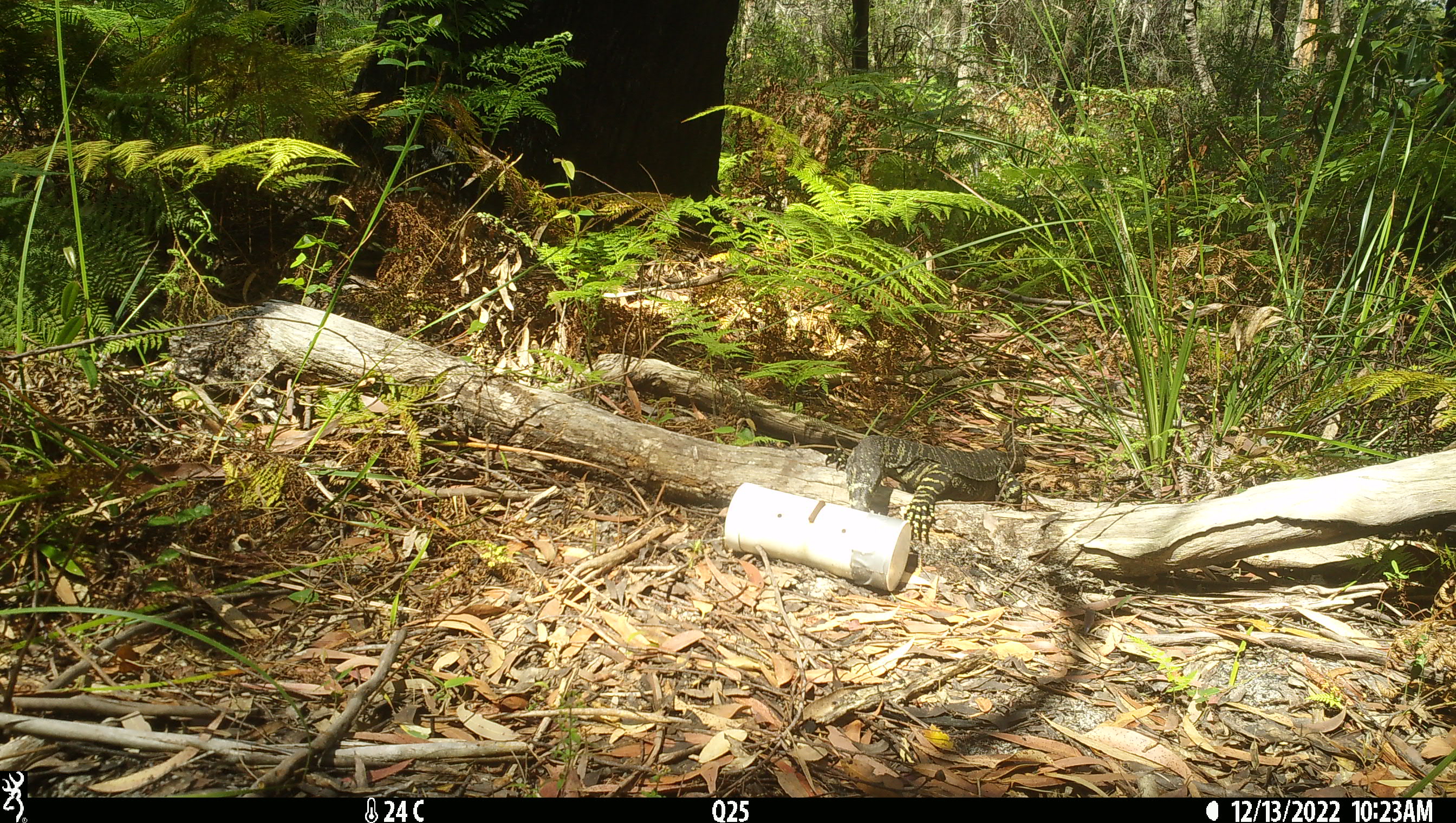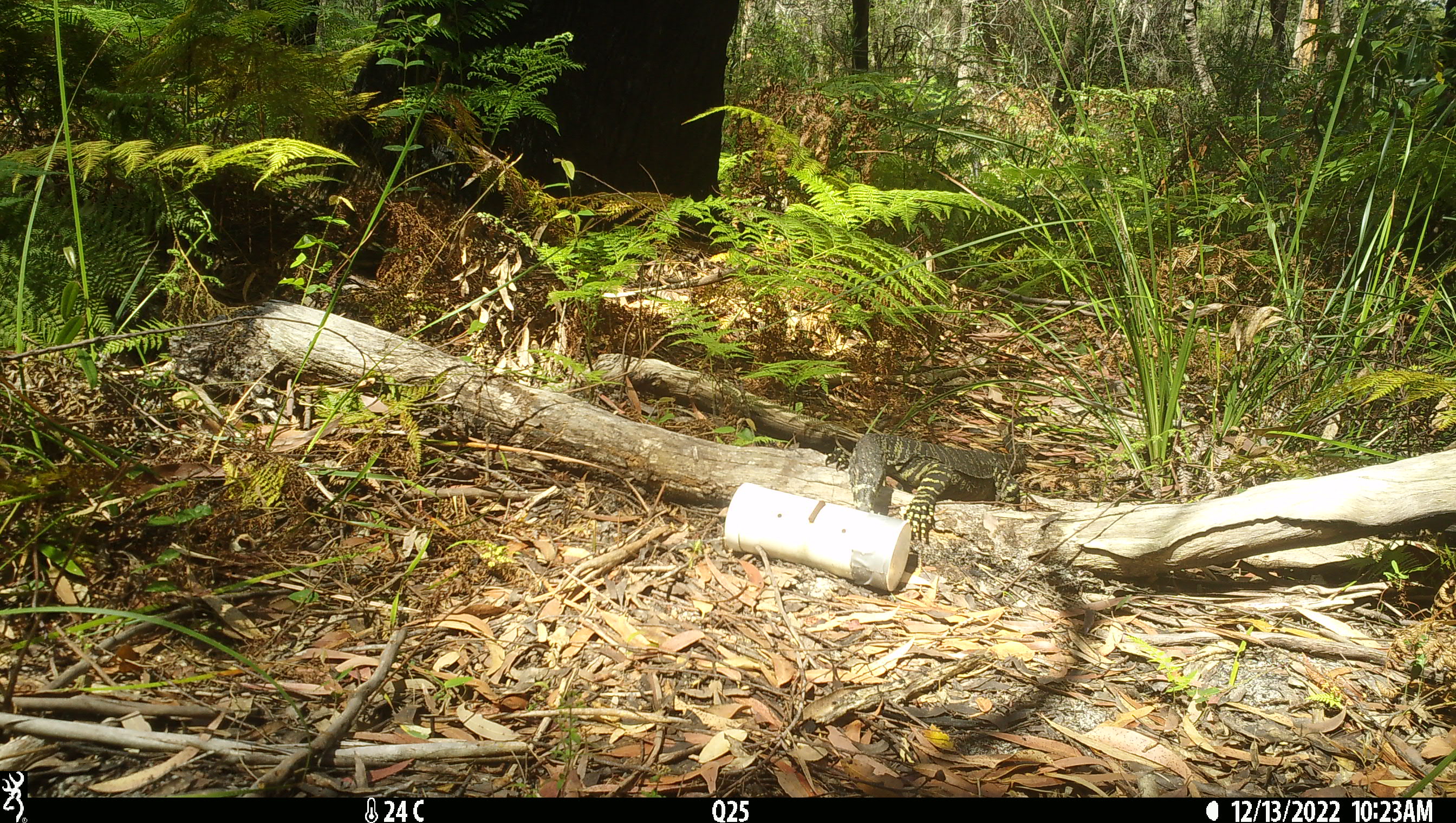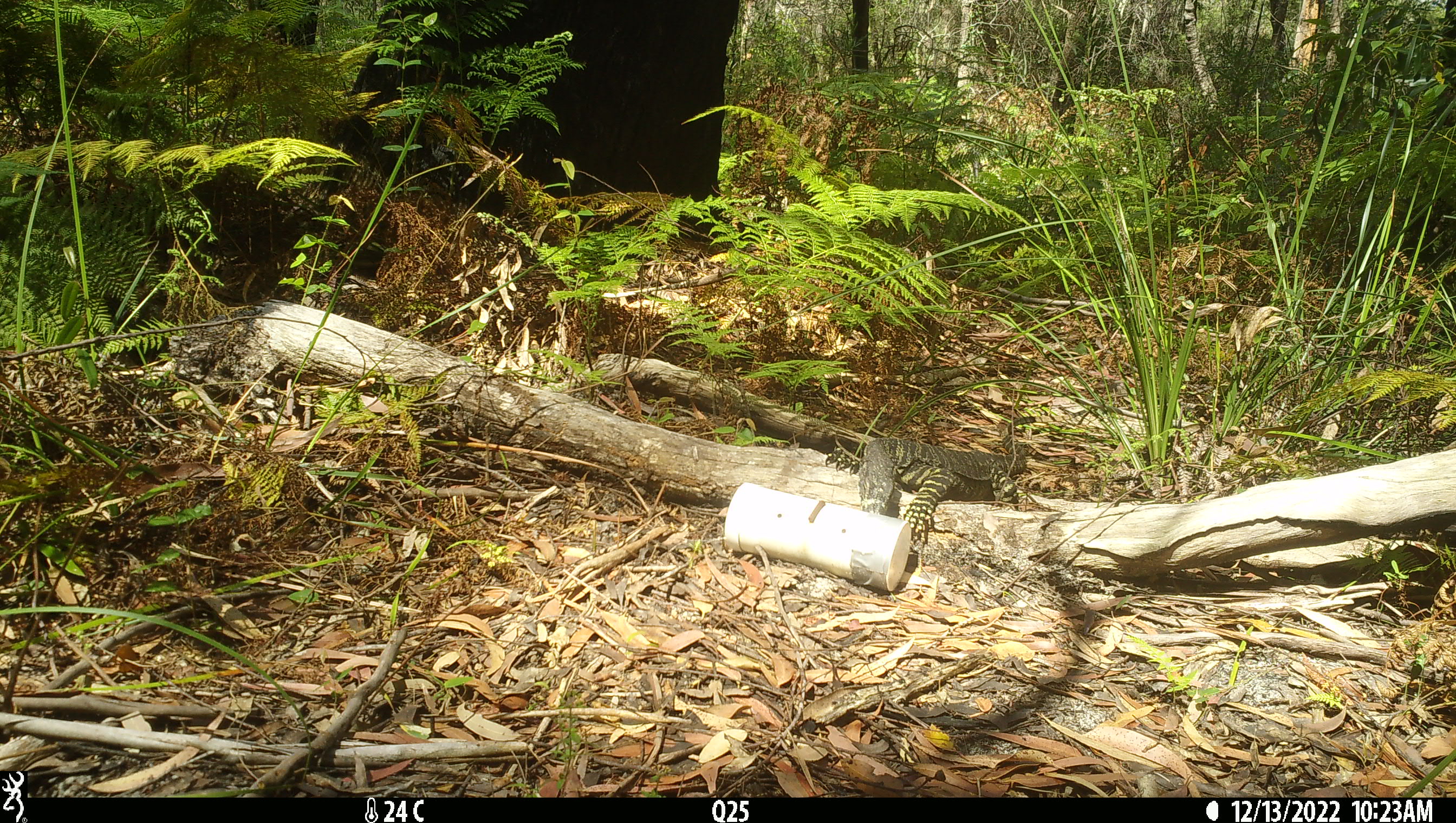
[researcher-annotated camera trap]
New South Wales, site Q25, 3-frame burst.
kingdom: Animalia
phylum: Chordata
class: Reptilia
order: Squamata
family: Varanidae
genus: Varanus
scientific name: Varanus varius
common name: lace monitor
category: goanna